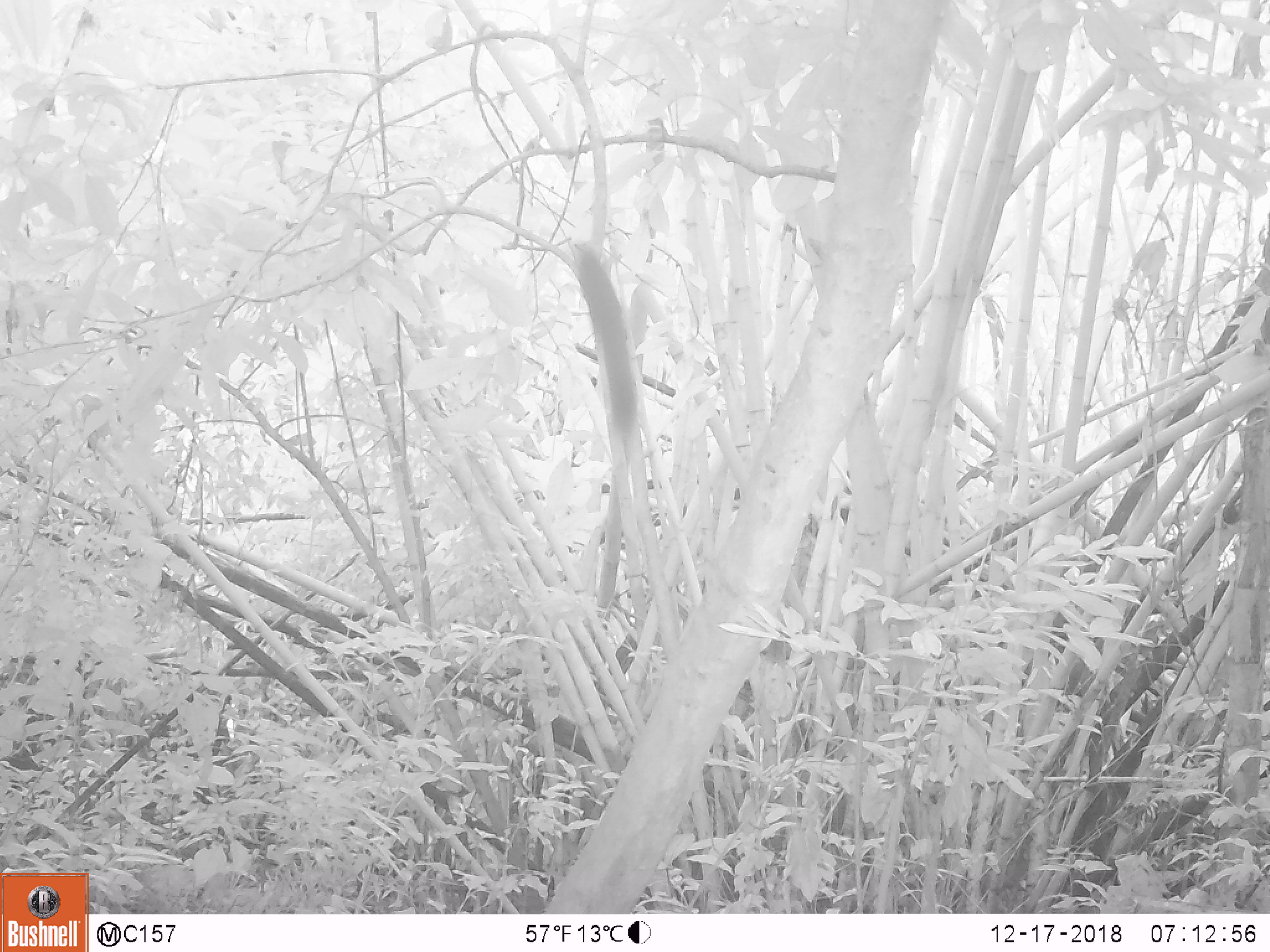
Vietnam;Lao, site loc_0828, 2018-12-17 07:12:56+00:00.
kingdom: Animalia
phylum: Chordata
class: Mammalia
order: Rodentia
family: Sciuridae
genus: Sciurus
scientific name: Sciurus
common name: squirrel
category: unidentified squirrel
Unidentified squirrel (squirrel) (Sciurus). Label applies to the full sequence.